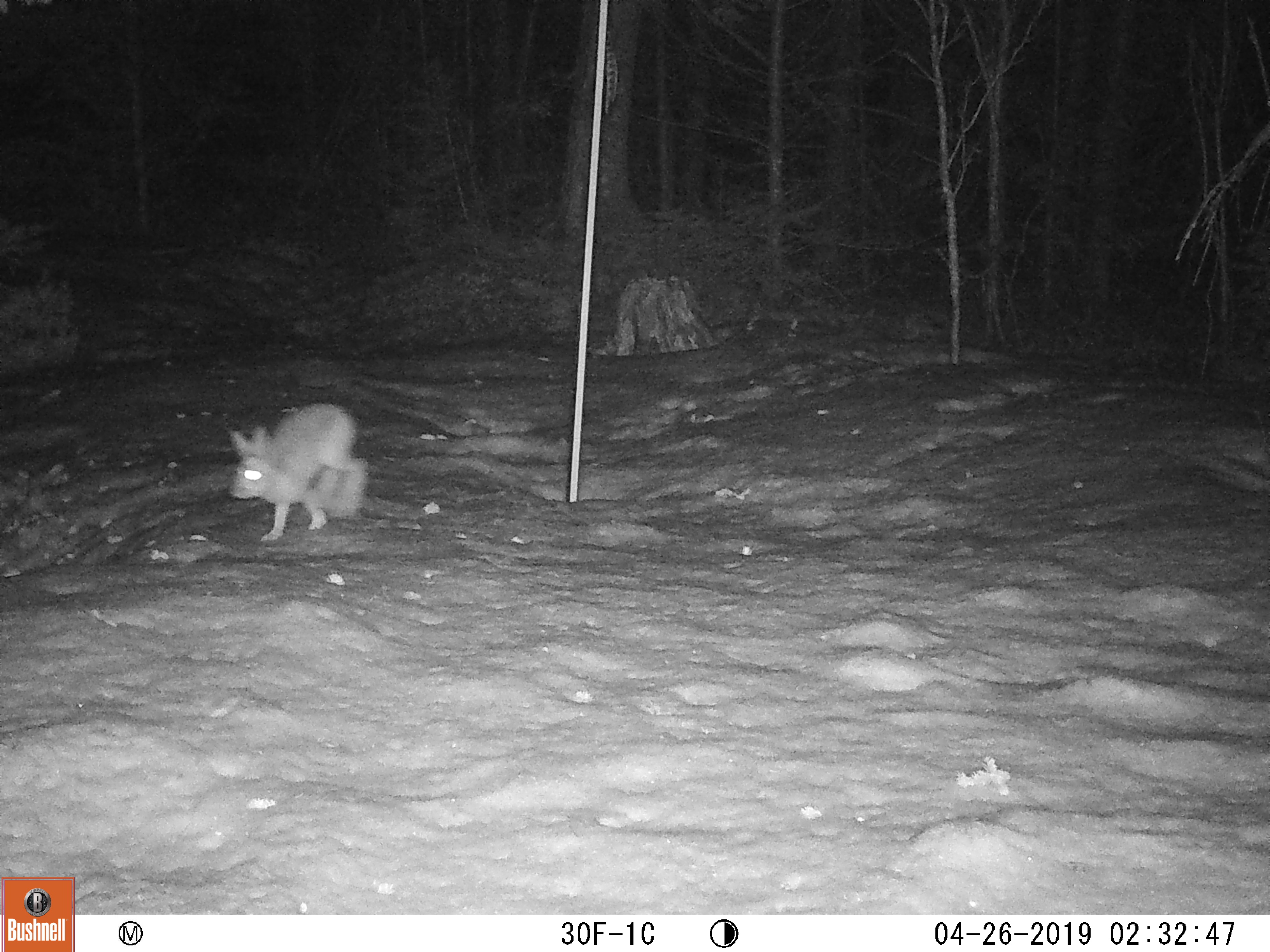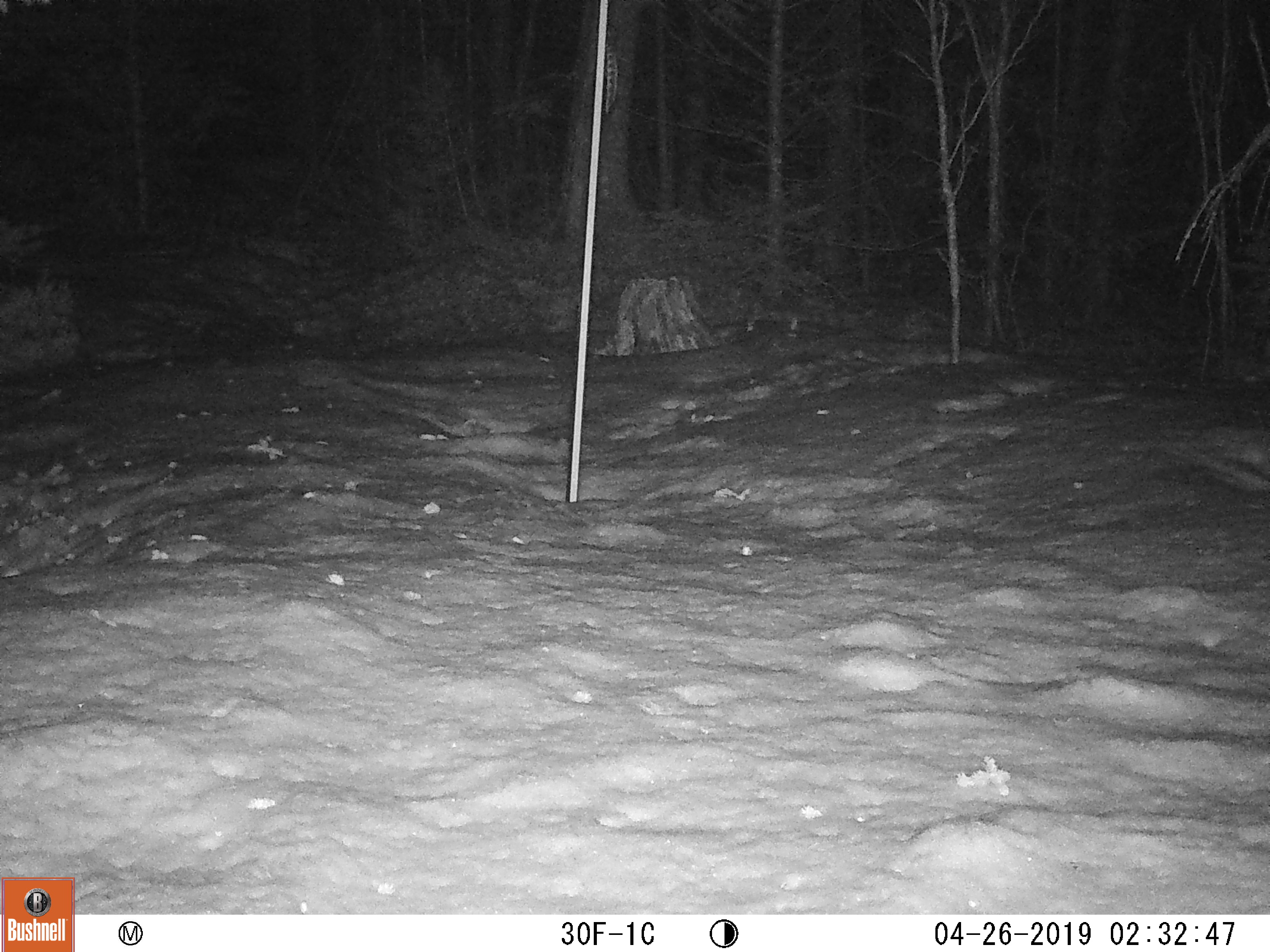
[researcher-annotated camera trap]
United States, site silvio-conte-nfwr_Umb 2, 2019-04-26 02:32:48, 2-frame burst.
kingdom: Animalia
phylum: Chordata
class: Mammalia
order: Lagomorpha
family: Leporidae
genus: Lepus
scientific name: Lepus americanus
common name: snowshoe hare